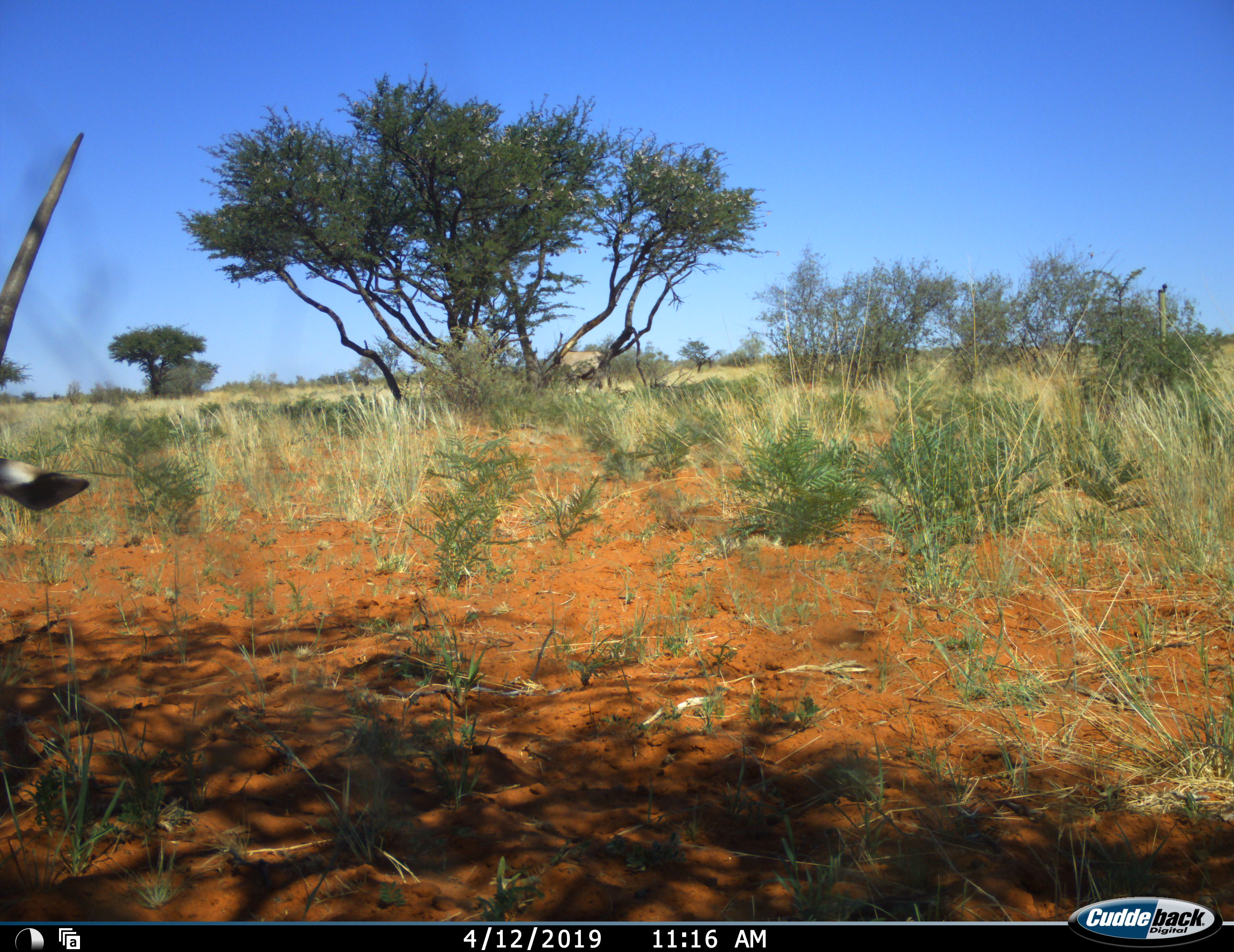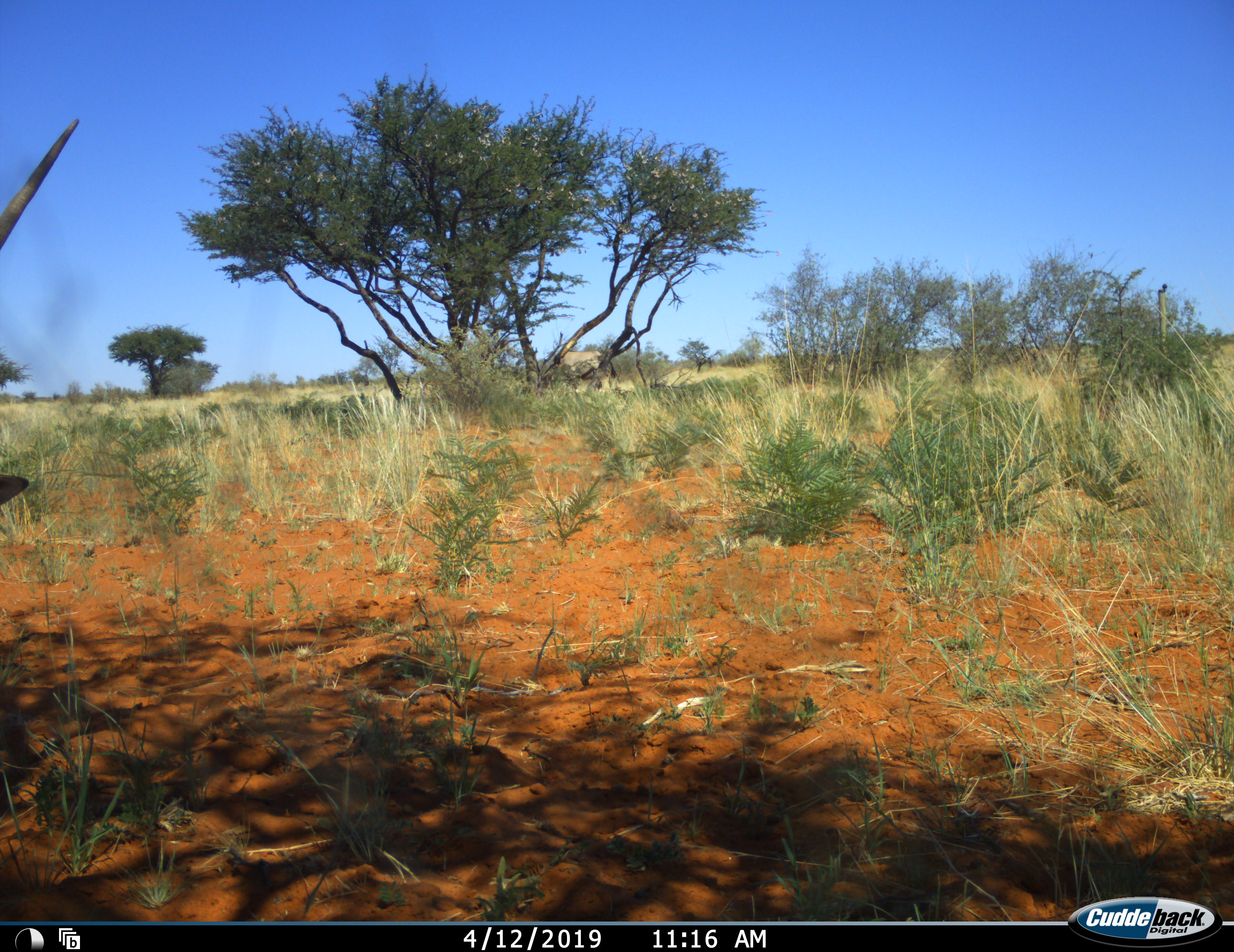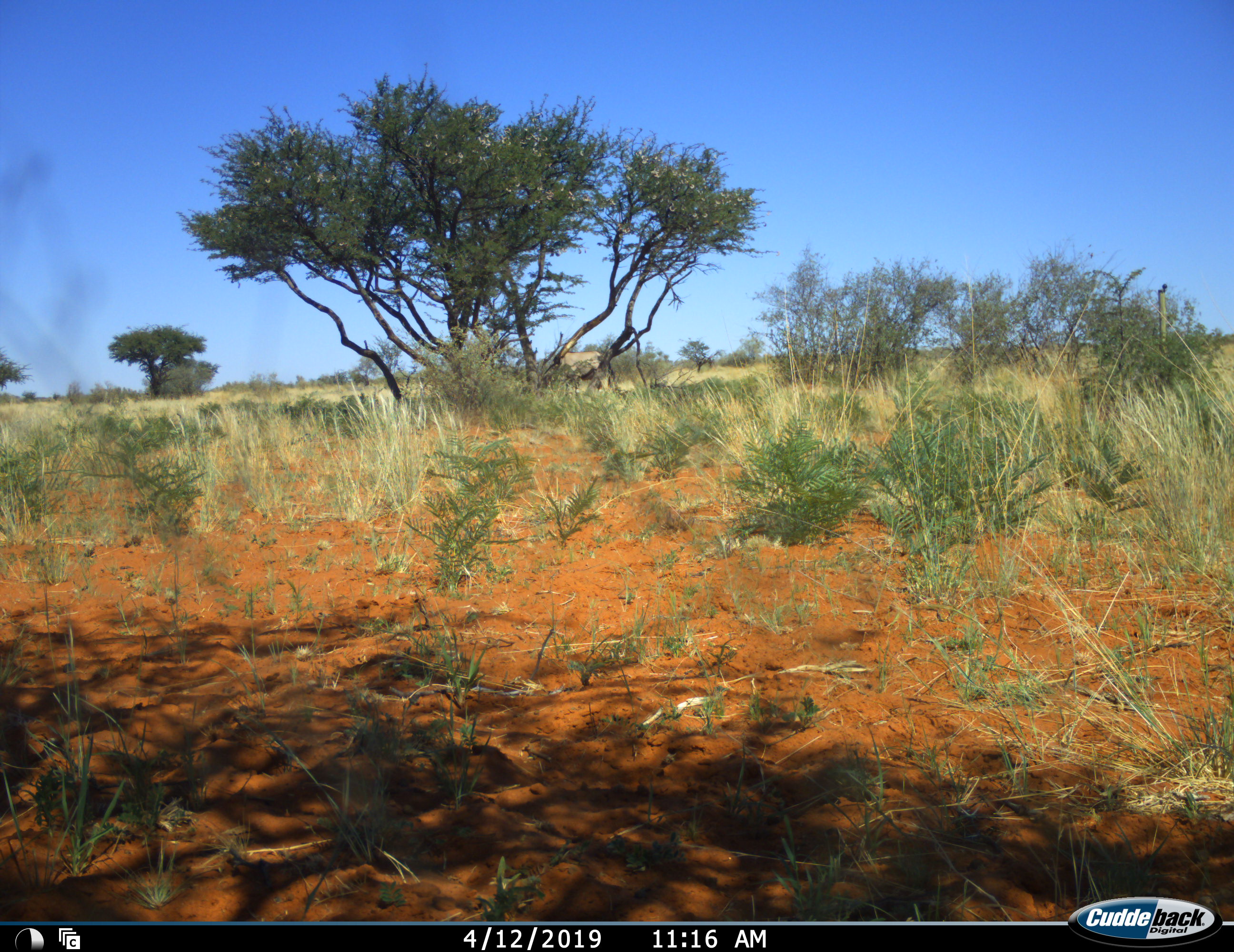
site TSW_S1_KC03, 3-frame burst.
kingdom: Animalia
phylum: Chordata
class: Mammalia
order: Artiodactyla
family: Bovidae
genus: Oryx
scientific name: Oryx gazella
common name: gemsbok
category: oryx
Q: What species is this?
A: Oryx (gemsbok) (Oryx gazella).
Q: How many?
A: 2.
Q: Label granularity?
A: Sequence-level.